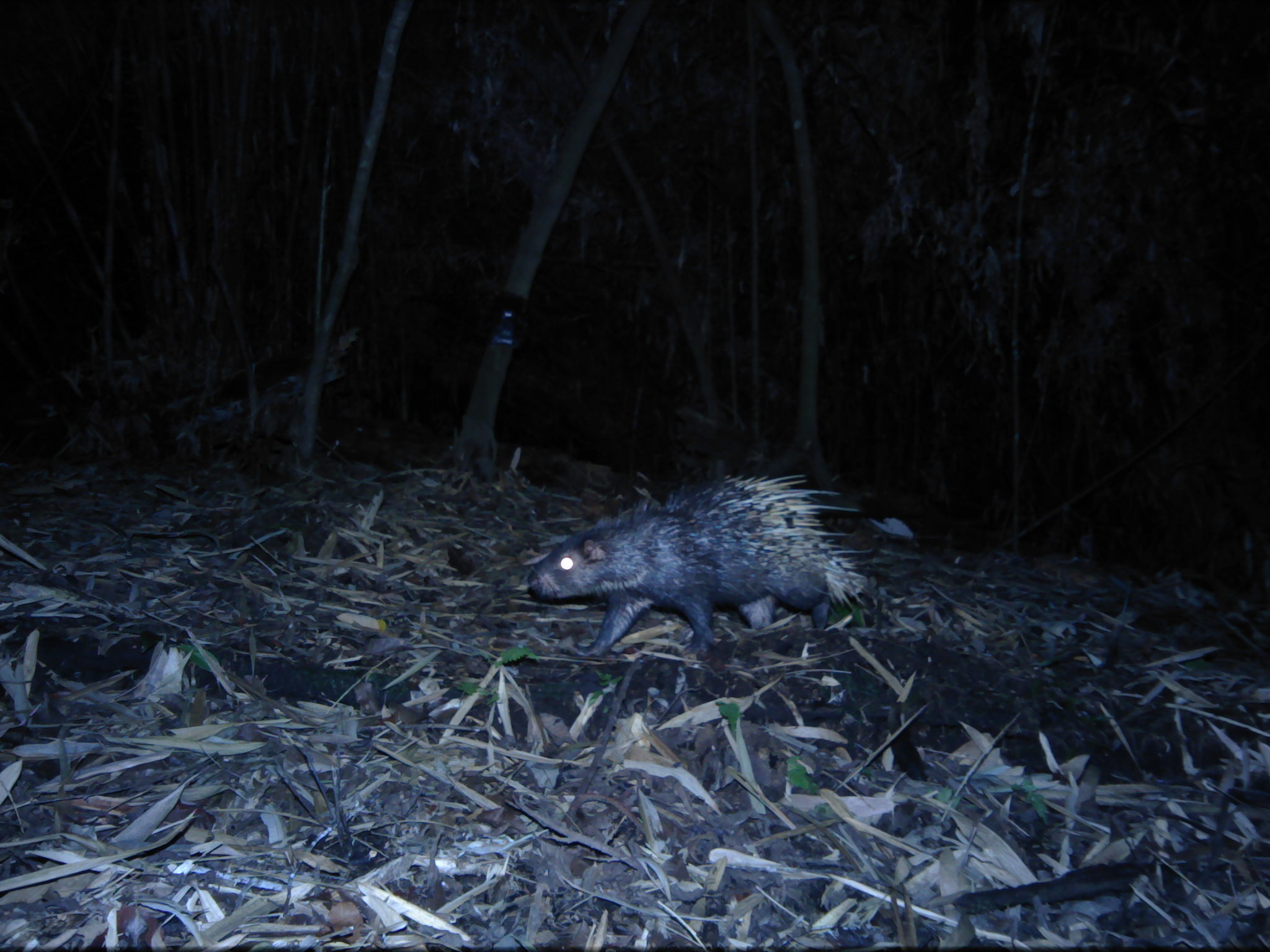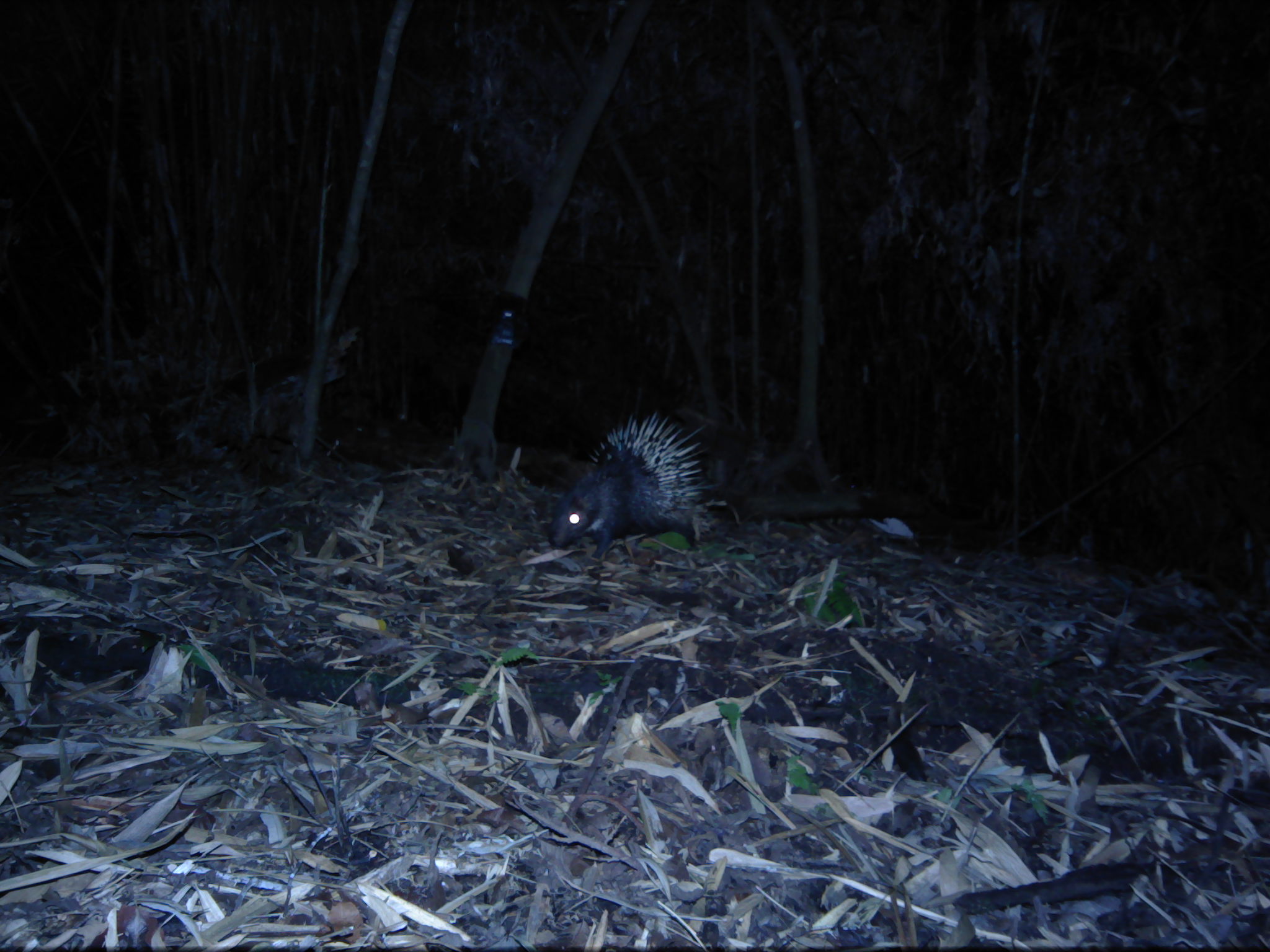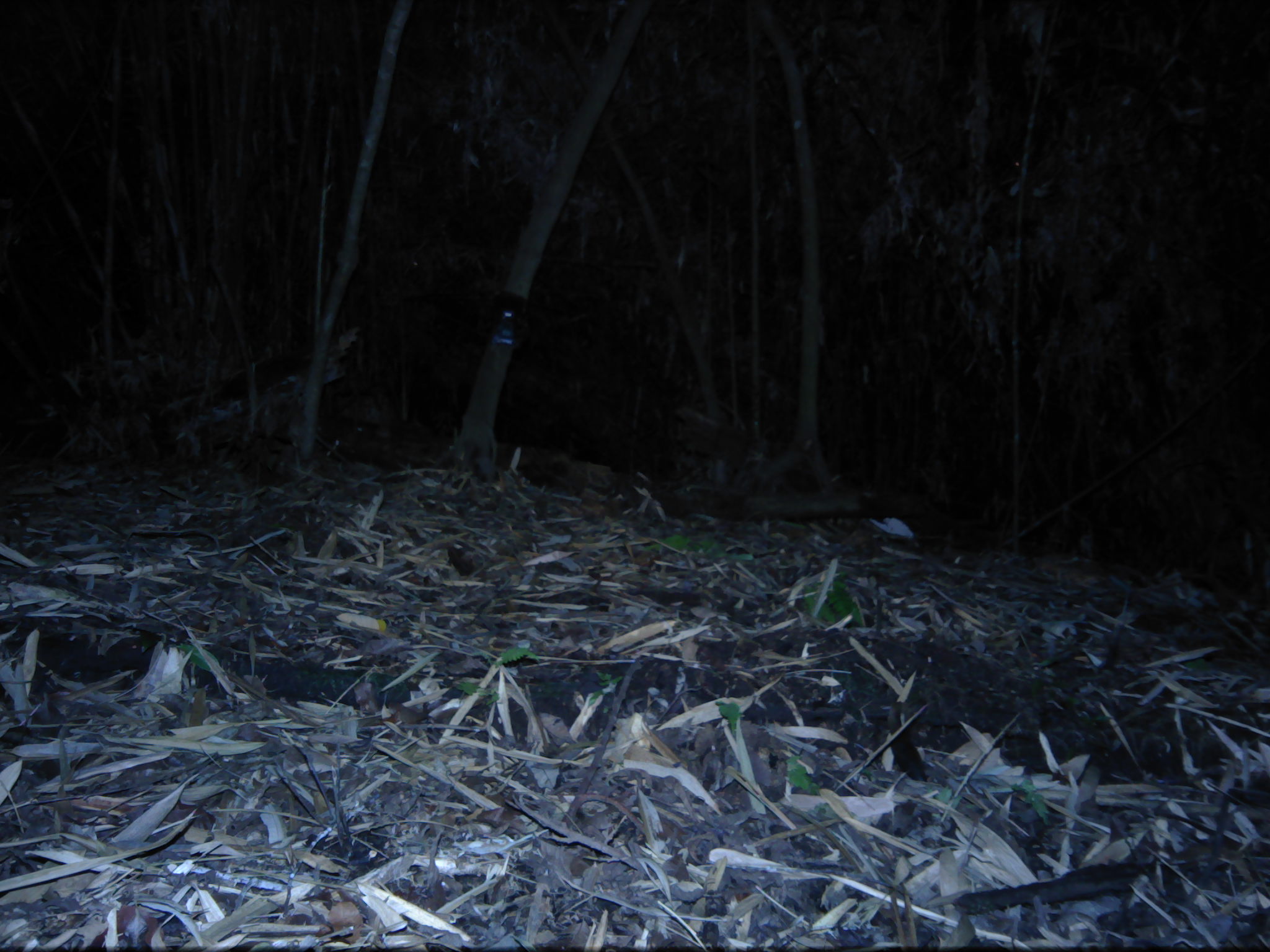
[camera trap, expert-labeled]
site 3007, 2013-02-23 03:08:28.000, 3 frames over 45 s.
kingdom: Animalia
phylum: Chordata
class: Mammalia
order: Rodentia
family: Hystricidae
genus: Hystrix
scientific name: Hystrix brachyura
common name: east asian porcupine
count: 1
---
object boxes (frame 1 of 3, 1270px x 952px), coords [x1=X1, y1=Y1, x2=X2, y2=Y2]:
hystrix brachyura: [x1=524, y1=471, x2=872, y2=655]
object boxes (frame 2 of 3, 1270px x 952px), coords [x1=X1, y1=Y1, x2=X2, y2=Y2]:
hystrix brachyura: [x1=547, y1=409, x2=722, y2=563]